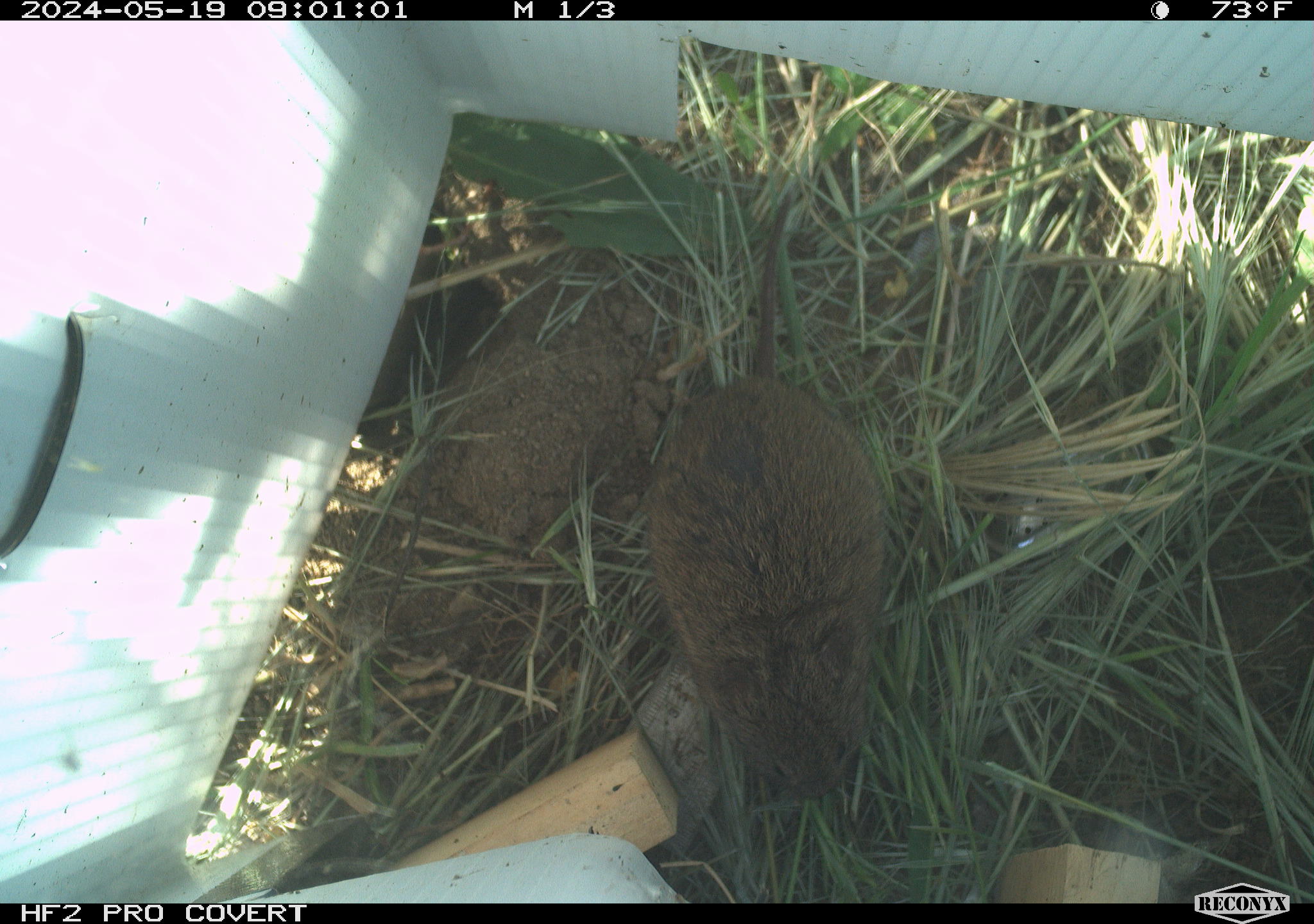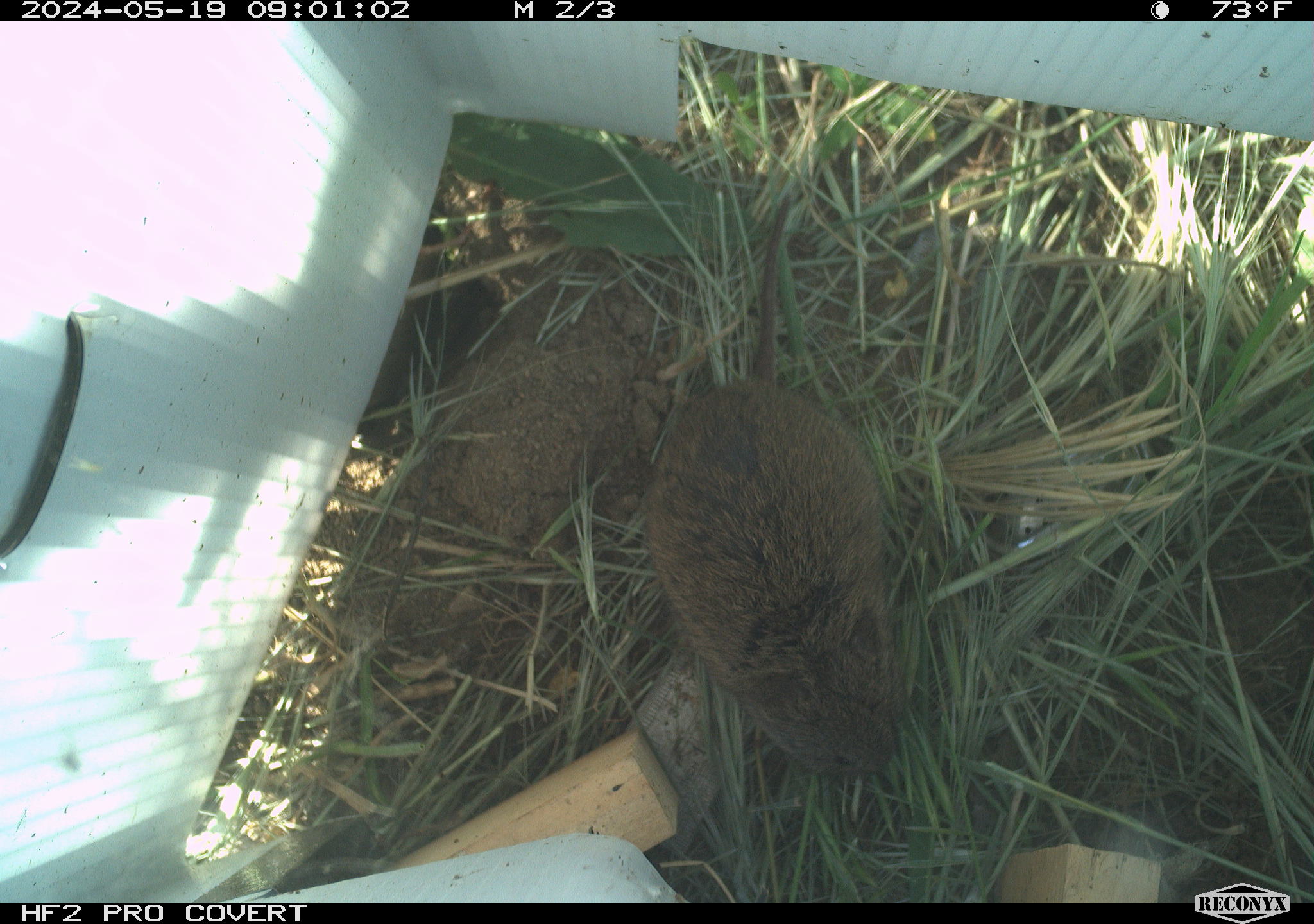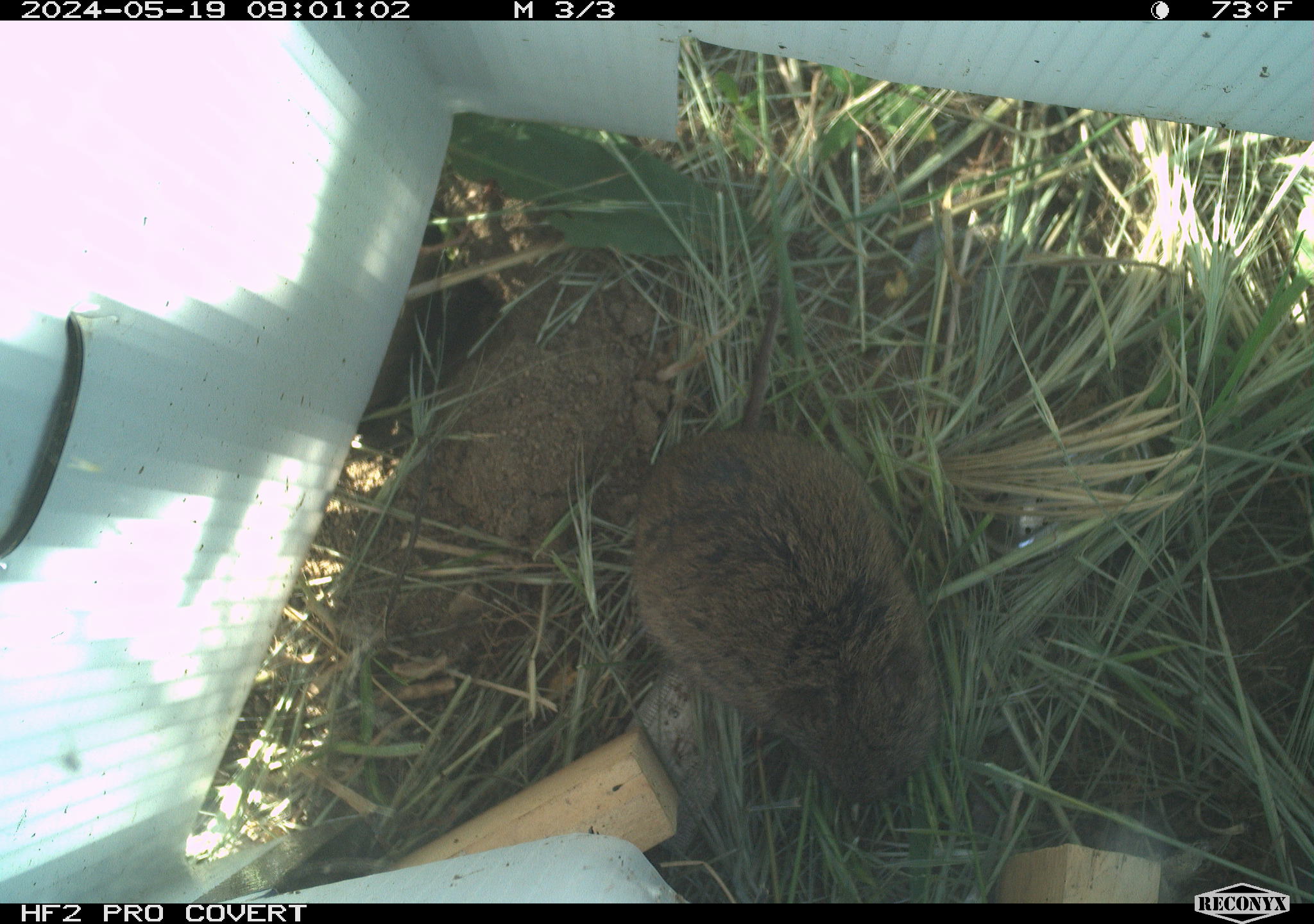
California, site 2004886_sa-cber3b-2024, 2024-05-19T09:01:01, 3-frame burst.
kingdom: Animalia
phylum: Chordata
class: Mammalia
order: Rodentia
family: Cricetidae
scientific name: Arvicolinae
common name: voles, lemmings, and muskrats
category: arvicolinae subfamily